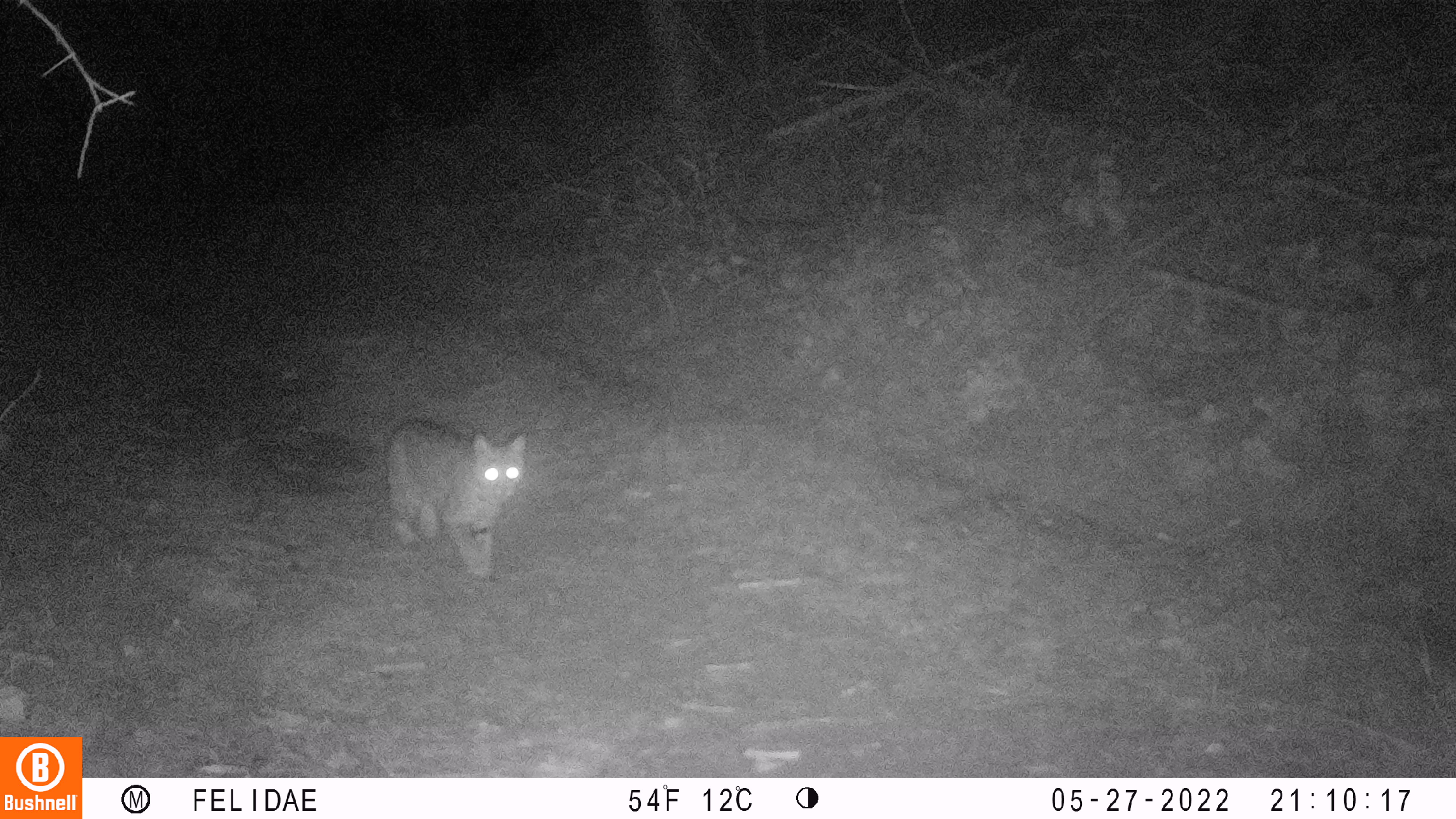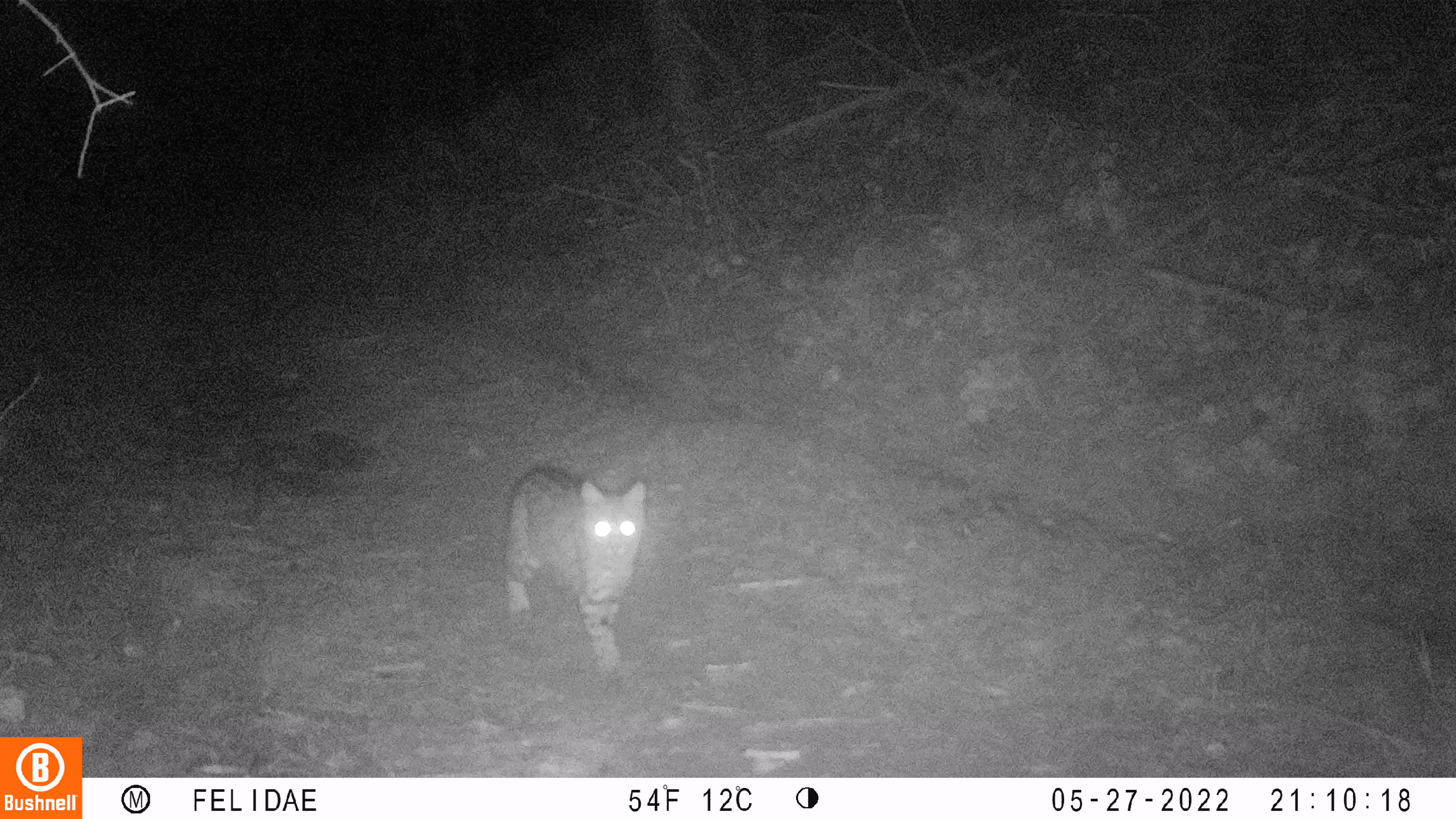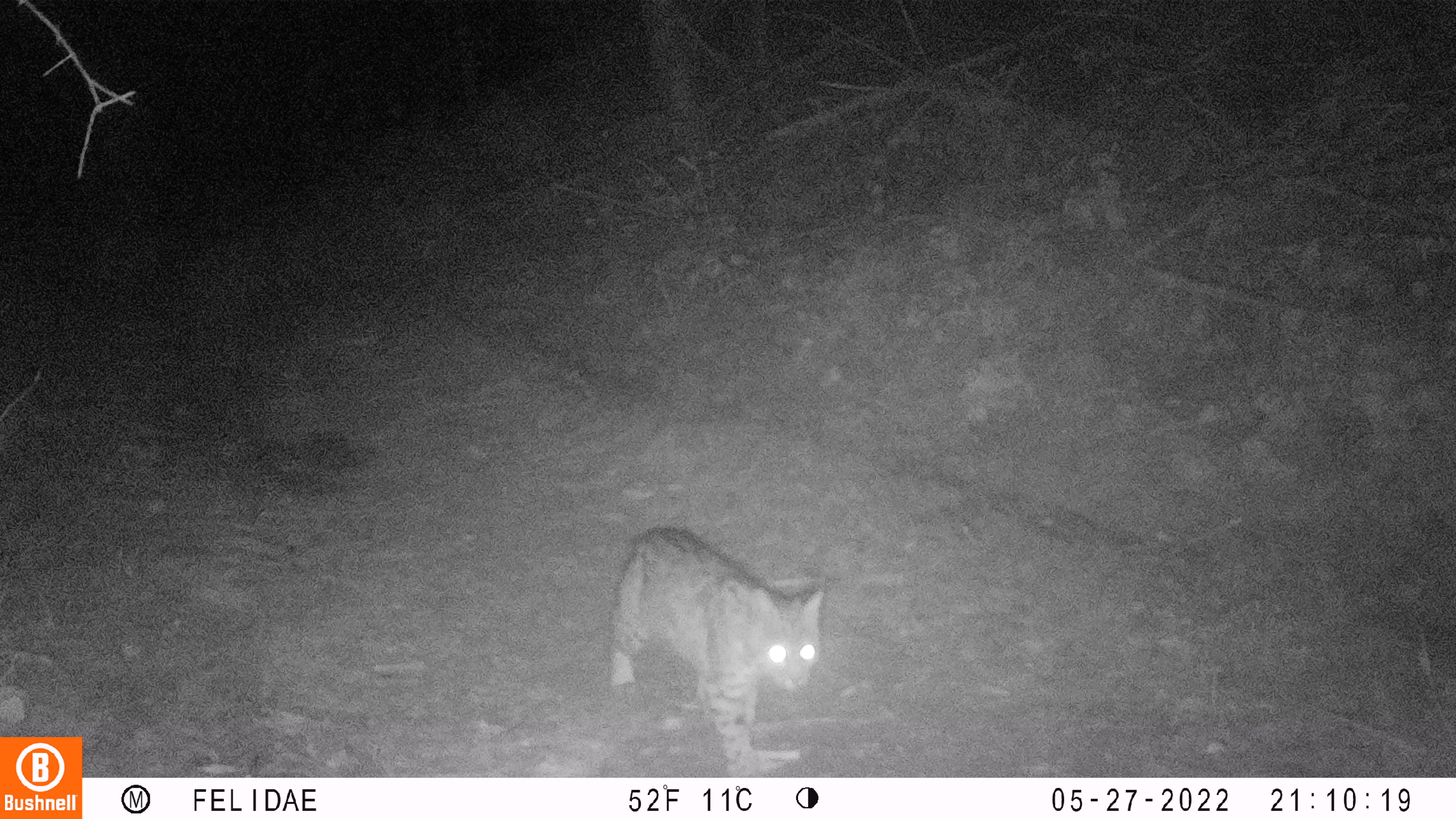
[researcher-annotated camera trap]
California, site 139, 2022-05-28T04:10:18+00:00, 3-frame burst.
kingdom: Animalia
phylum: Chordata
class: Mammalia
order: Carnivora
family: Felidae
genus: Lynx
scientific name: Lynx rufus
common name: bobcat